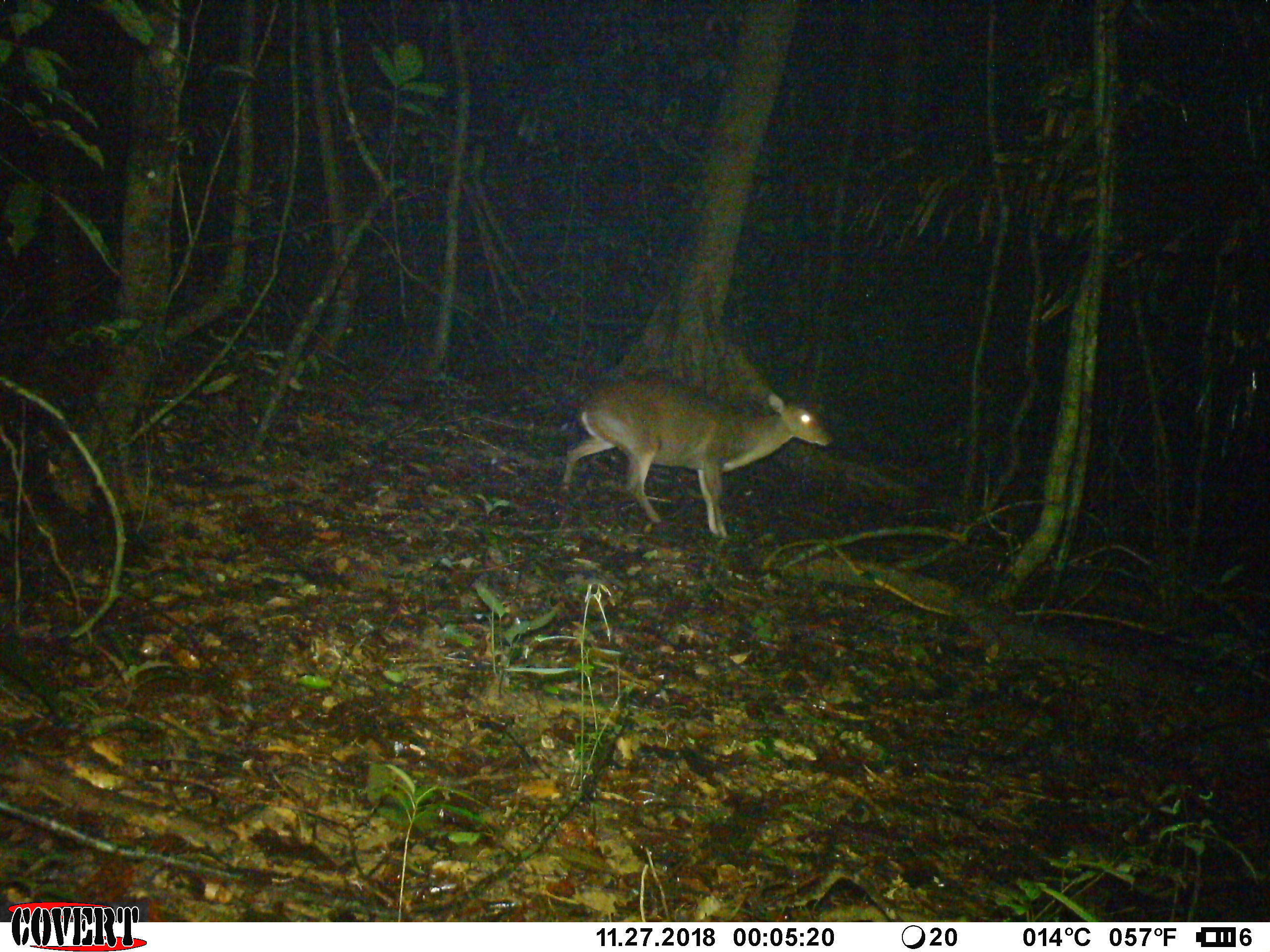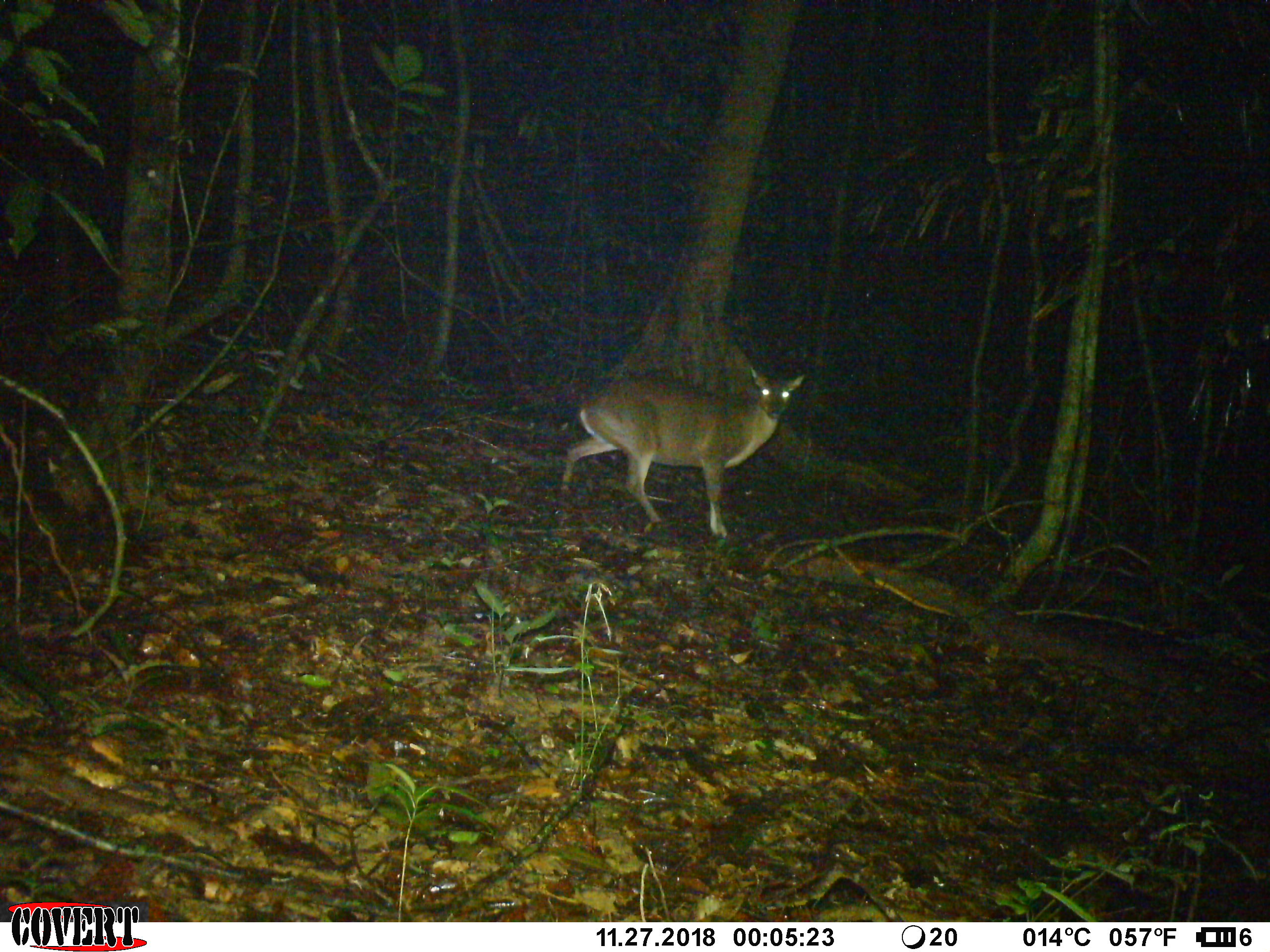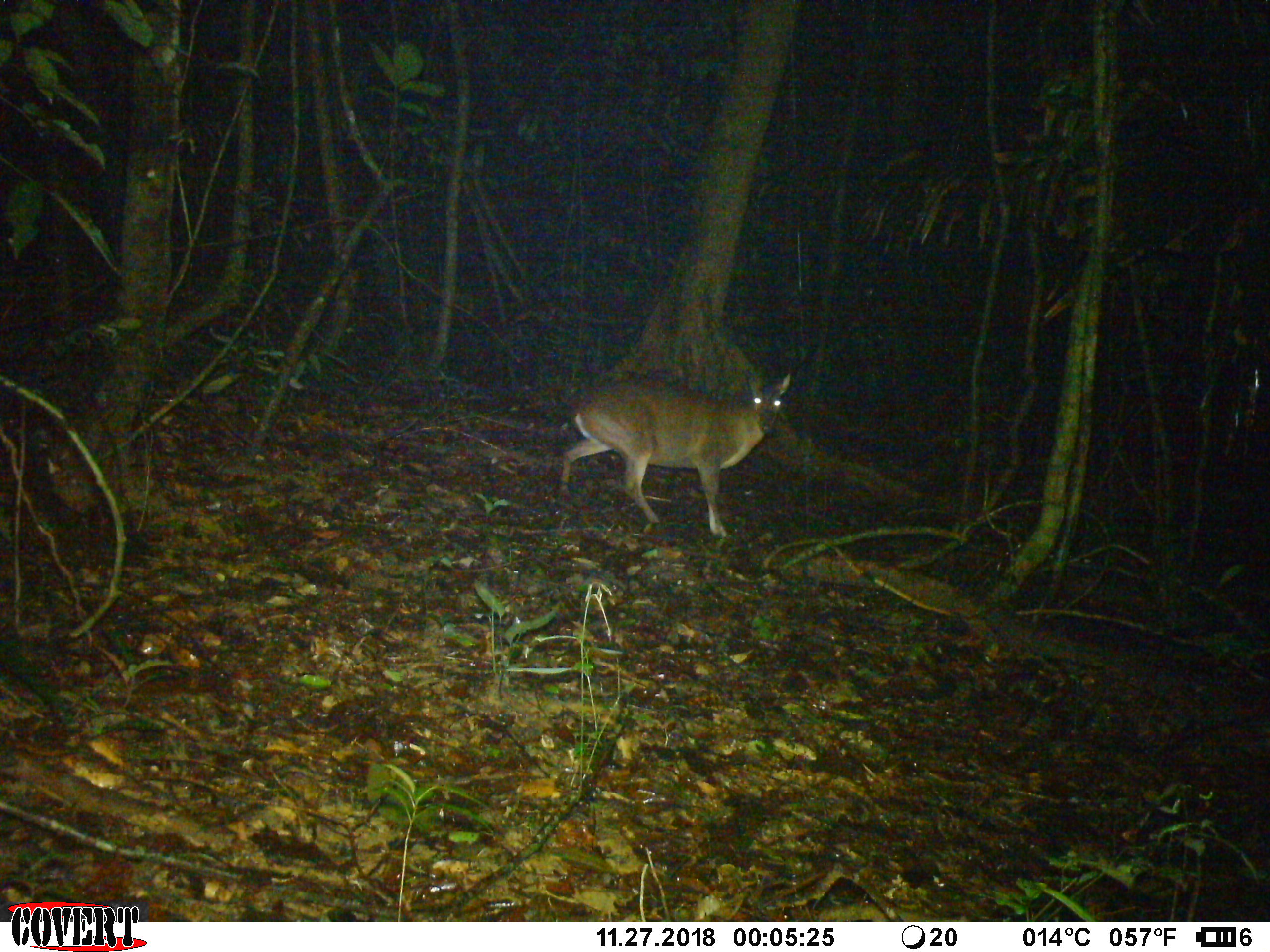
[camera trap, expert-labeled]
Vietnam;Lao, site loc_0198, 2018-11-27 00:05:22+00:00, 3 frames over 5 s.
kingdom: Animalia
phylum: Chordata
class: Mammalia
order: Artiodactyla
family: Cervidae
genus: Muntiacus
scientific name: Muntiacus vuquangensis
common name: large-antlered muntjac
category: large antlered muntjac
Large antlered muntjac (large-antlered muntjac) (Muntiacus vuquangensis). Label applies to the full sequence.